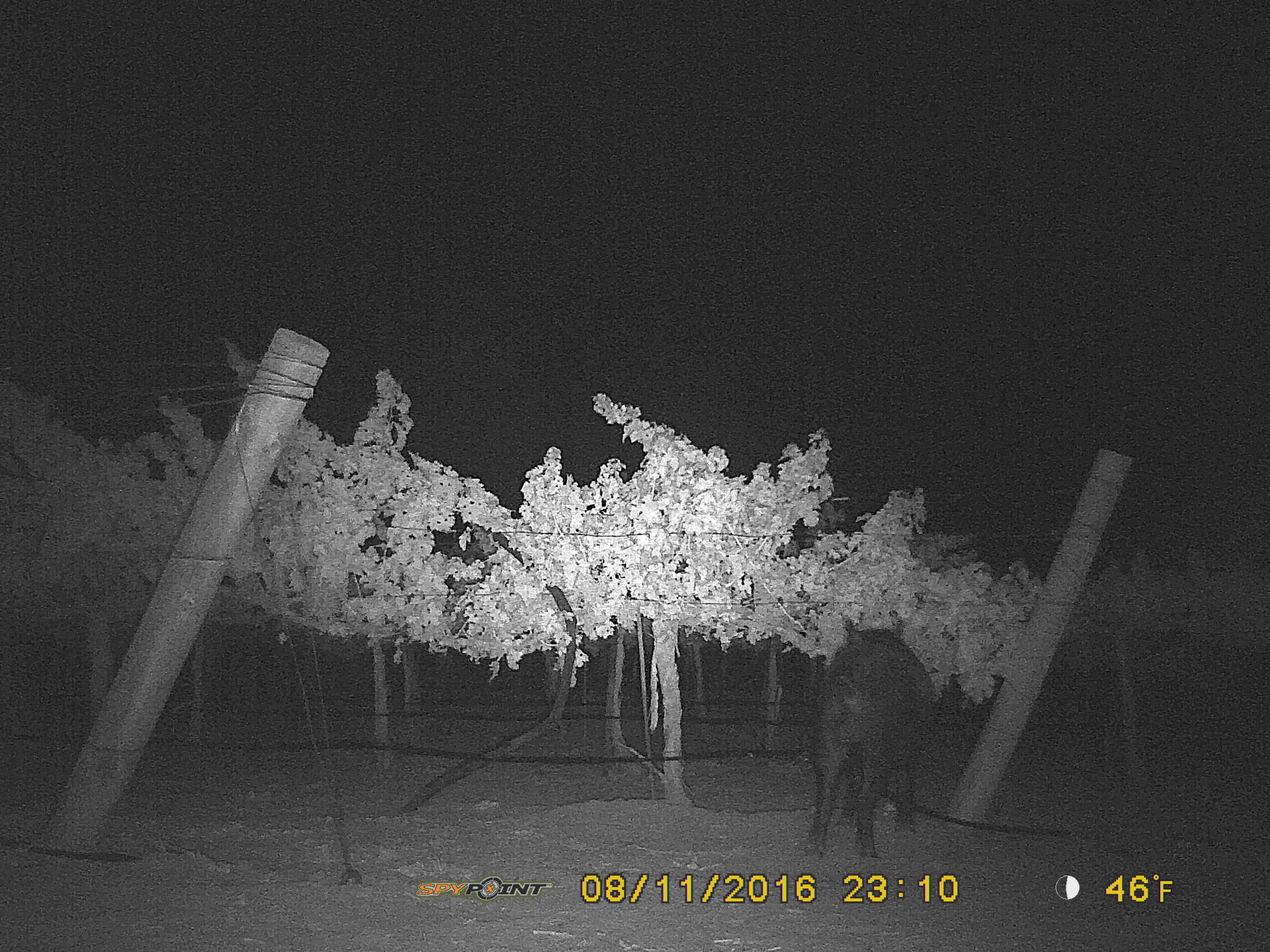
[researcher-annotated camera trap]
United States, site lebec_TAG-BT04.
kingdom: Animalia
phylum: Chordata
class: Mammalia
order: Artiodactyla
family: Suidae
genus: Sus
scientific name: Sus scrofa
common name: wild boar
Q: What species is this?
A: Sus scrofa (wild boar).